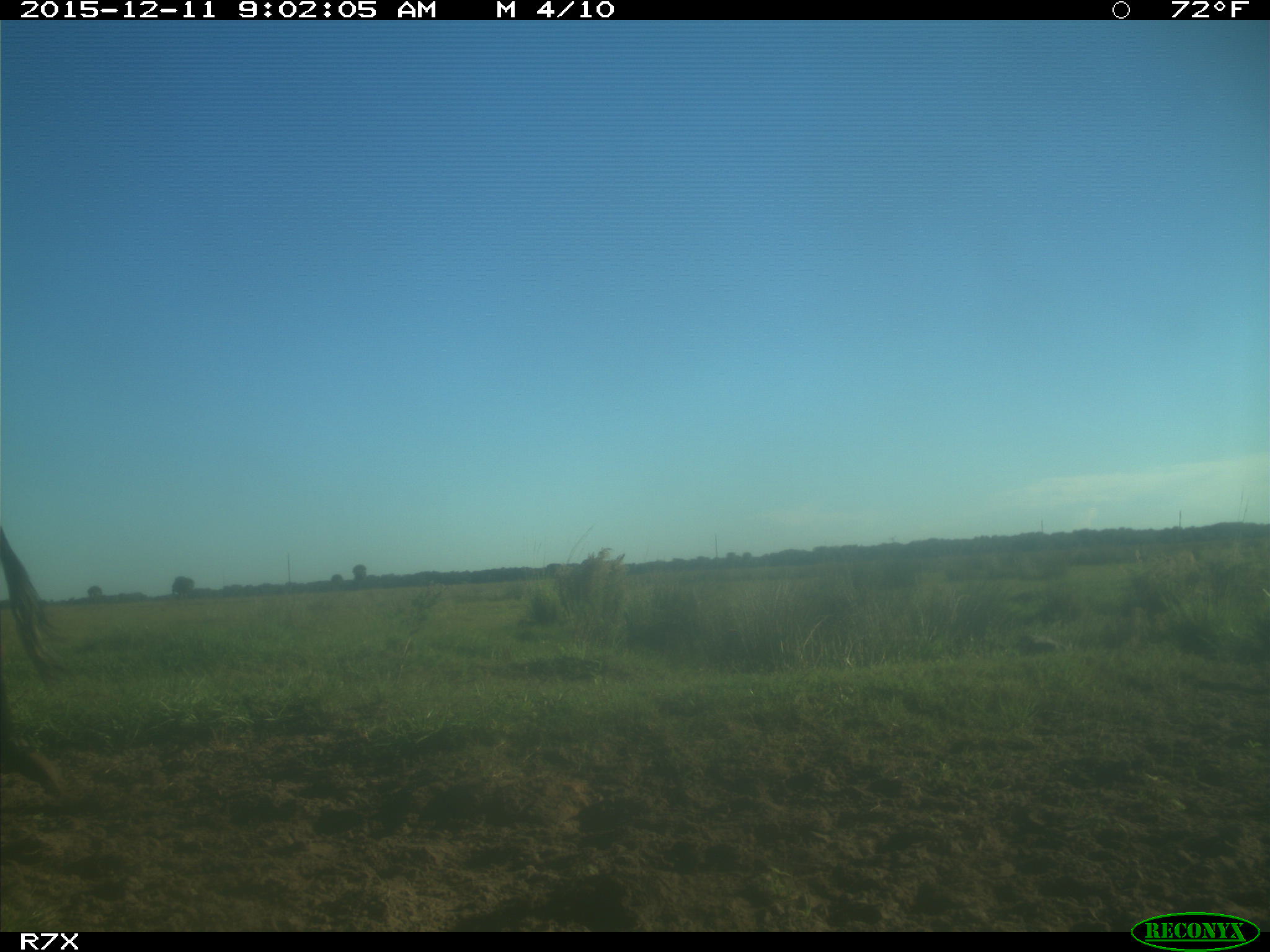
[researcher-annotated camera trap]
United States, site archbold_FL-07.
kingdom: Animalia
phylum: Chordata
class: Mammalia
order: Artiodactyla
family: Bovidae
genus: Bos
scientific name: Bos taurus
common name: domestic cow